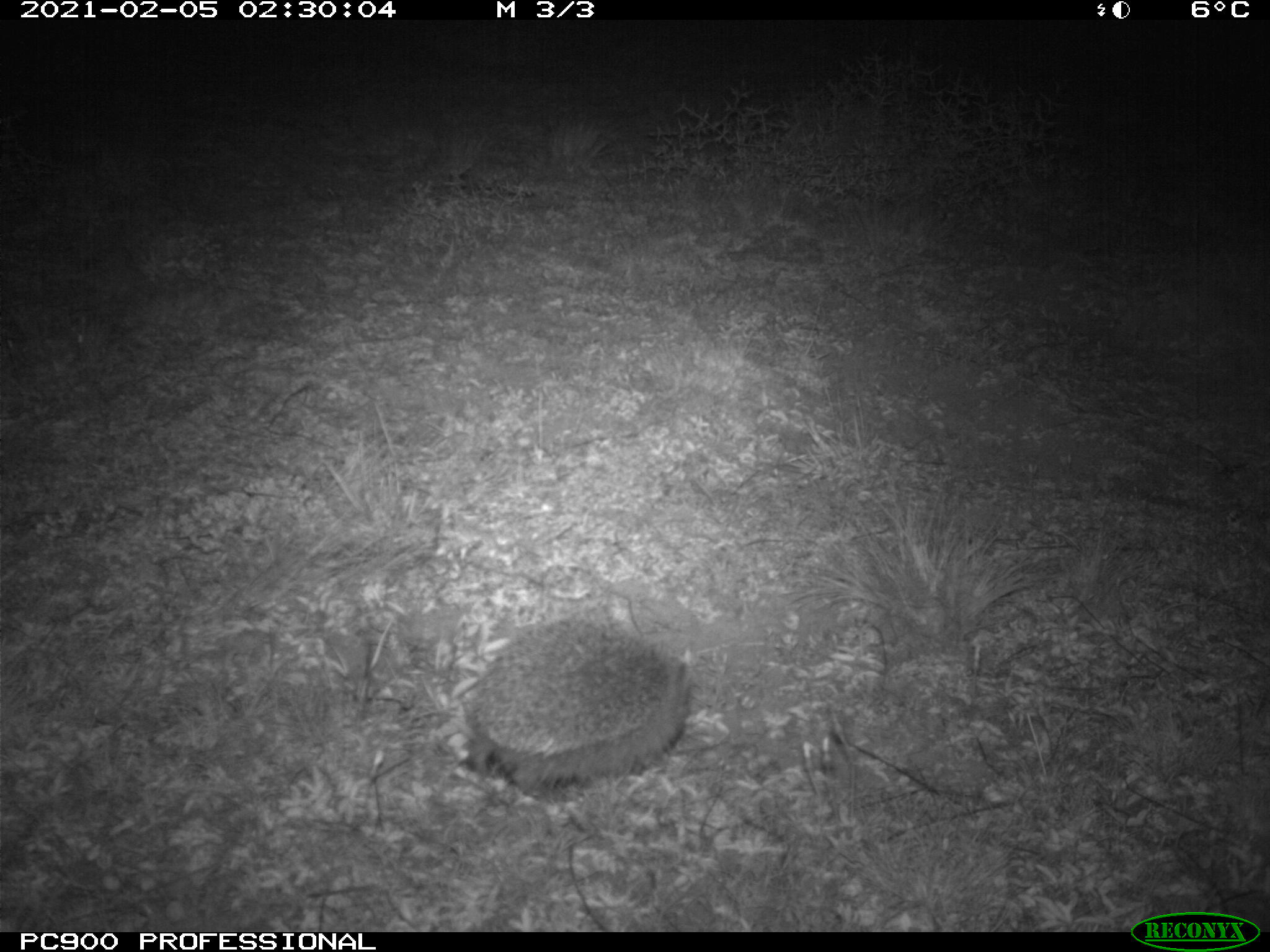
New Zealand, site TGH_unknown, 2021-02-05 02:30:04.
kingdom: Animalia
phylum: Chordata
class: Mammalia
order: Eulipotyphla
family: Erinaceidae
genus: Erinaceus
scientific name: Erinaceus europaeus europaeus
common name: european hedgehog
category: hedgehog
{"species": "hedgehog (european hedgehog) (Erinaceus europaeus europaeus)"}